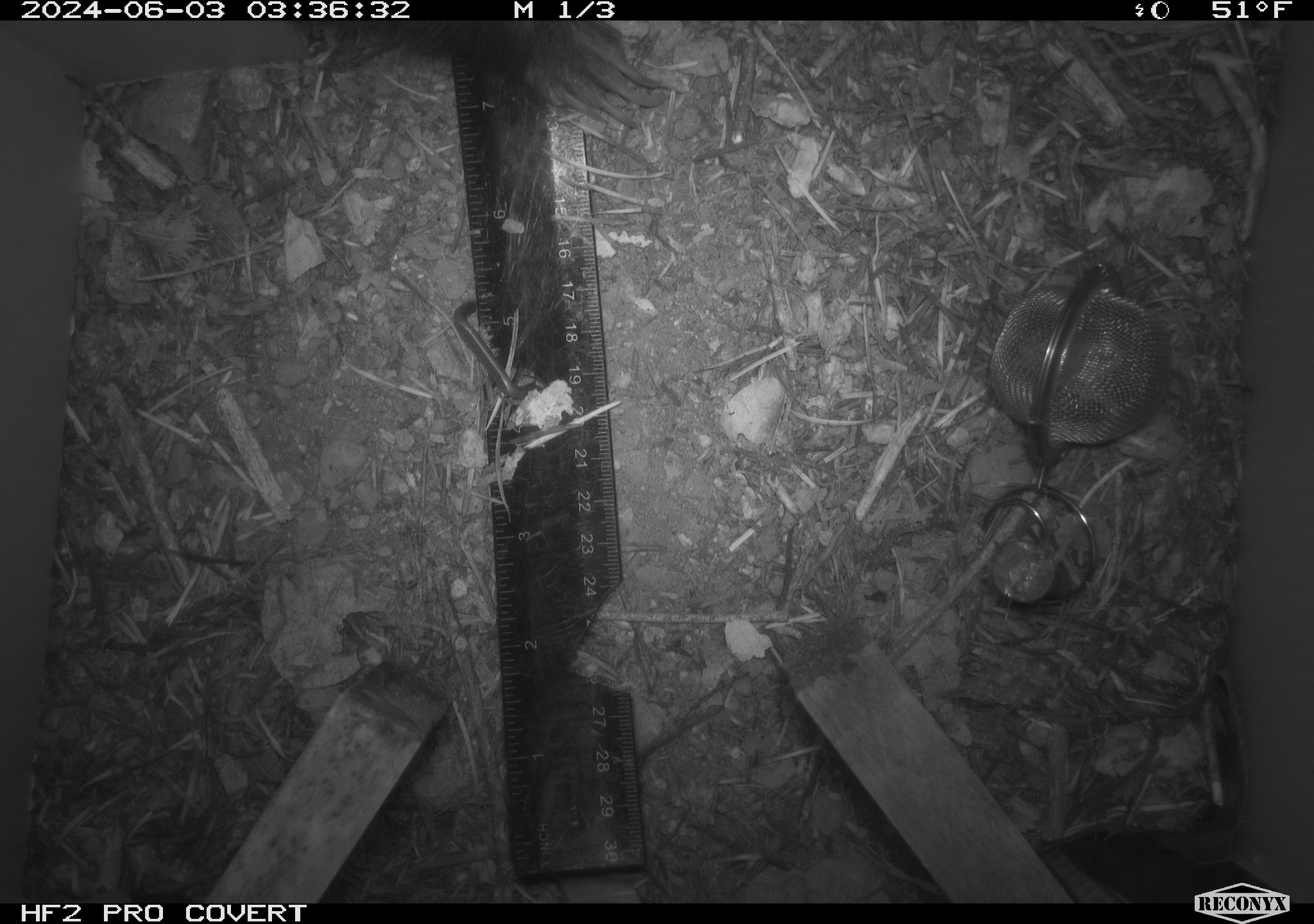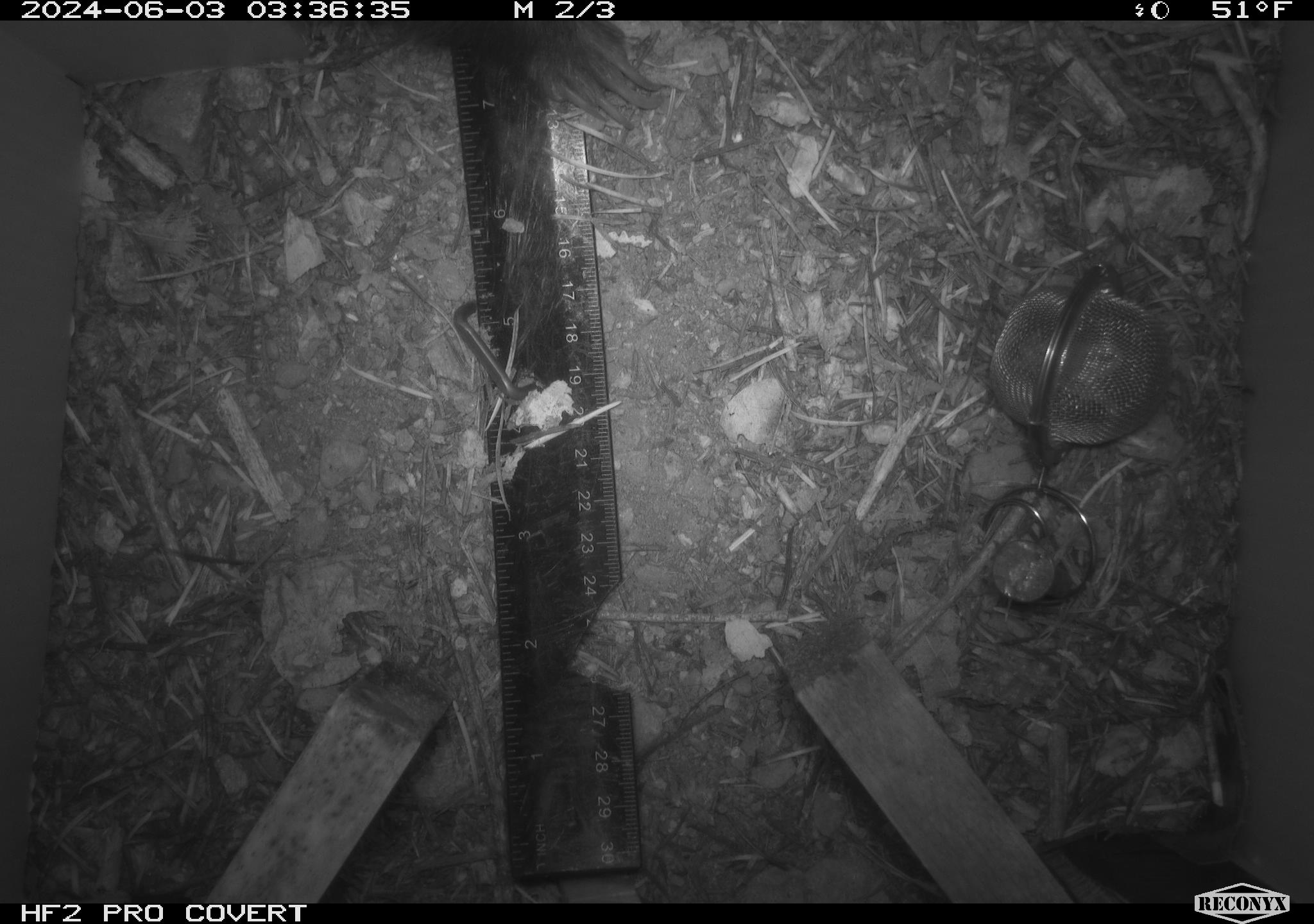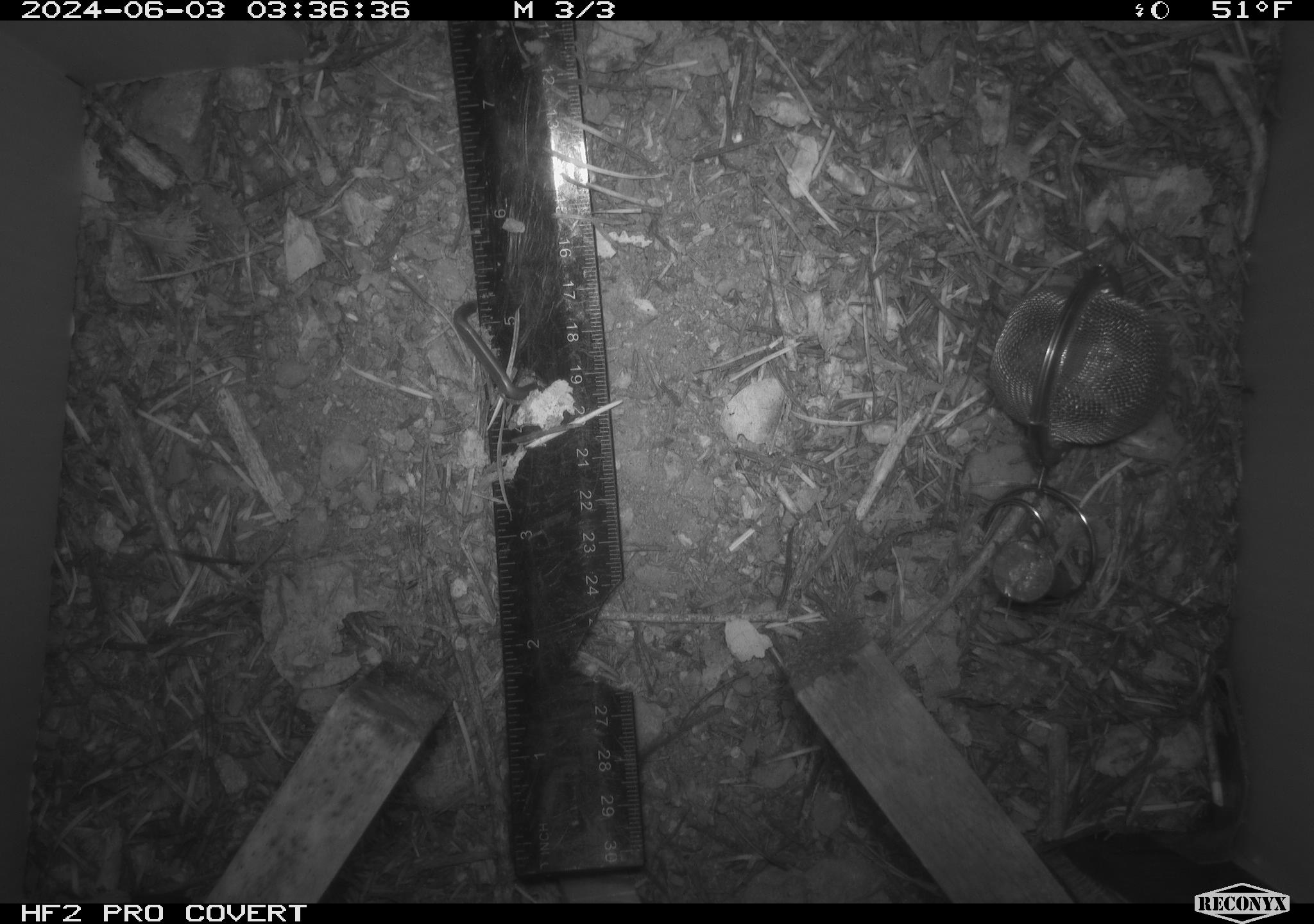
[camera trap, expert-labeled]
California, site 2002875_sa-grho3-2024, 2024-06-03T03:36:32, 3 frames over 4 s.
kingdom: Animalia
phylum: Chordata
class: Mammalia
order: Carnivora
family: Mephitidae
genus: Mephitis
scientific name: Mephitis mephitis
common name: striped skunk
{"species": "striped skunk (Mephitis mephitis)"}